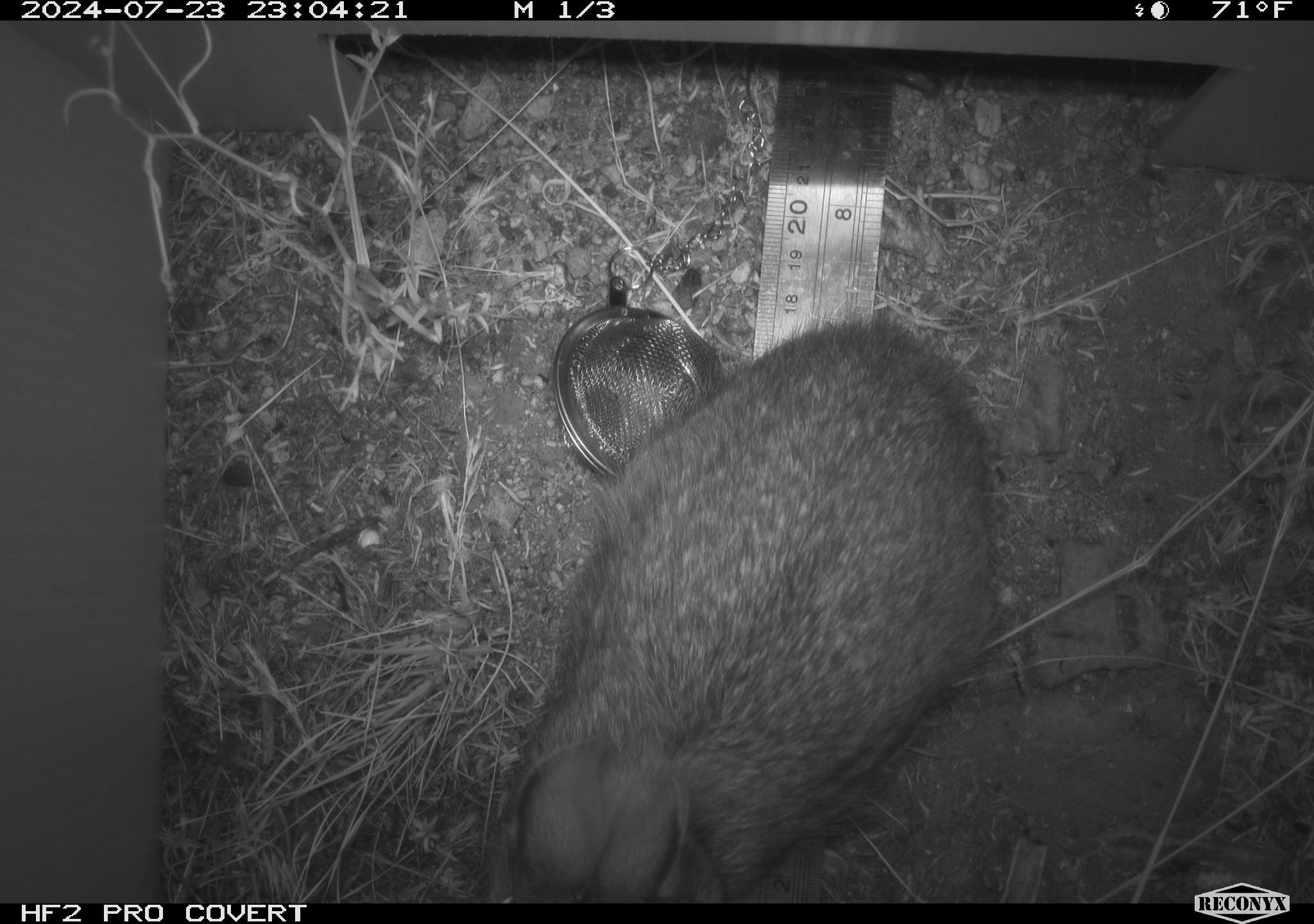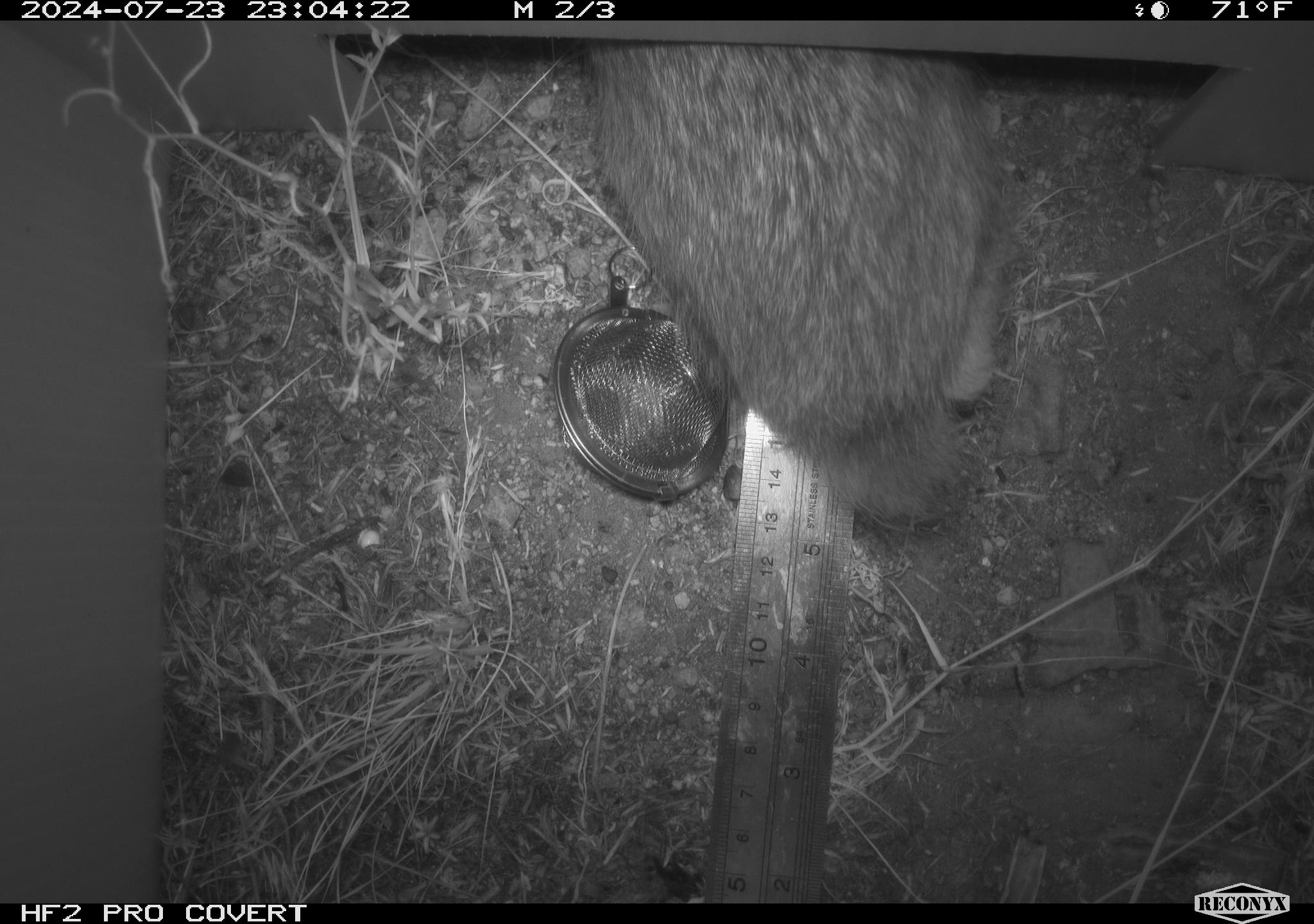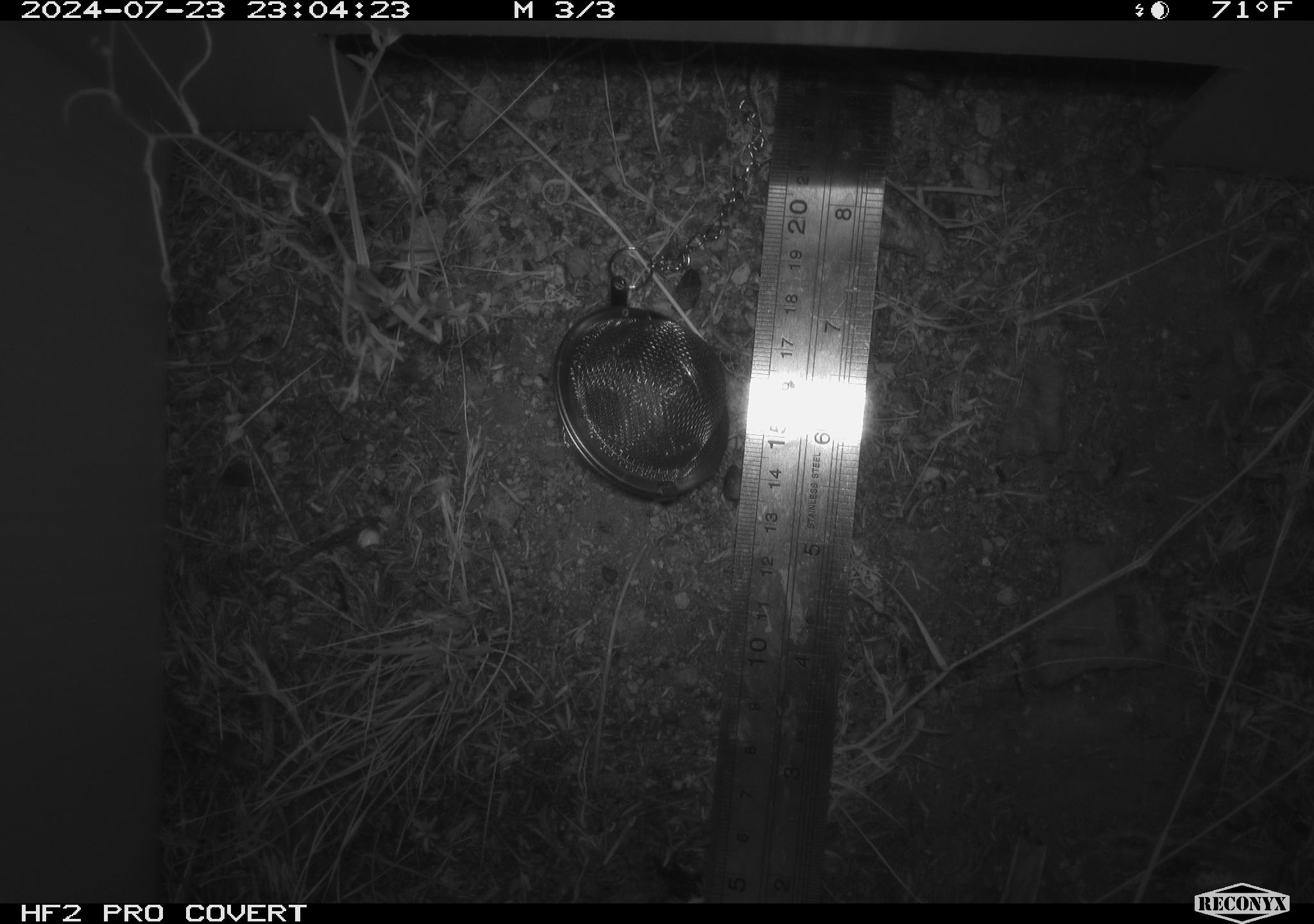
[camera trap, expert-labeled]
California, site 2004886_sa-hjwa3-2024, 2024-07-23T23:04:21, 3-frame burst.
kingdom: Animalia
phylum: Chordata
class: Mammalia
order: Lagomorpha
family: Leporidae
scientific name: Leporidae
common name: rabbit or hare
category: rabbit and hare family